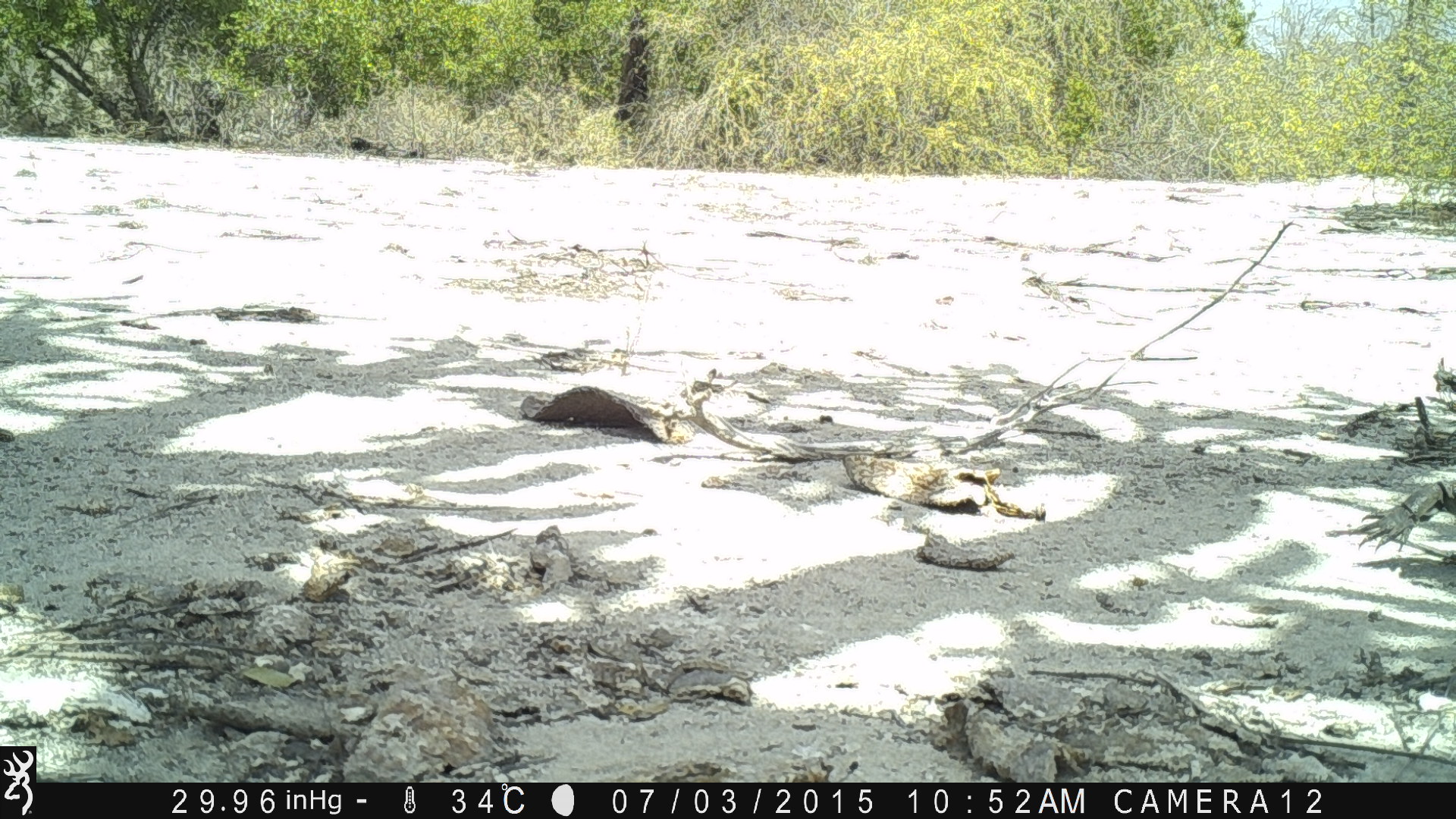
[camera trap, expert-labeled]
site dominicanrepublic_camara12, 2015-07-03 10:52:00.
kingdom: Animalia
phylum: Chordata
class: Reptilia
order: Squamata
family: Iguanidae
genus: Iguana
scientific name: Iguana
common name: typical iguanas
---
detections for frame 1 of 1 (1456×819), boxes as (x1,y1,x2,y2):
iguana: (1354,481,1456,553)